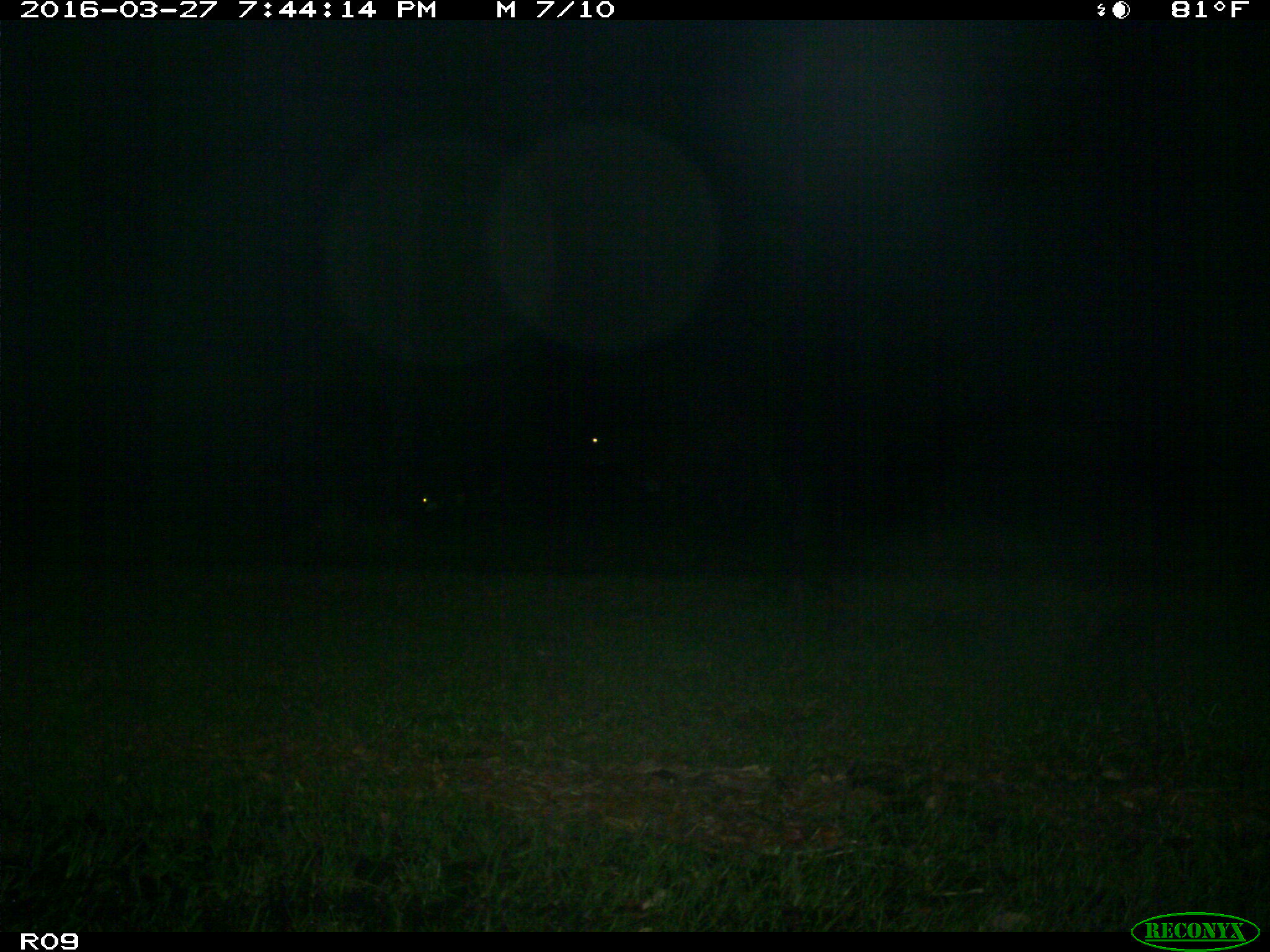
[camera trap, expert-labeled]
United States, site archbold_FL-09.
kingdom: Animalia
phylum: Chordata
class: Mammalia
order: Artiodactyla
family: Bovidae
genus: Bos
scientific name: Bos taurus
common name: domestic cow